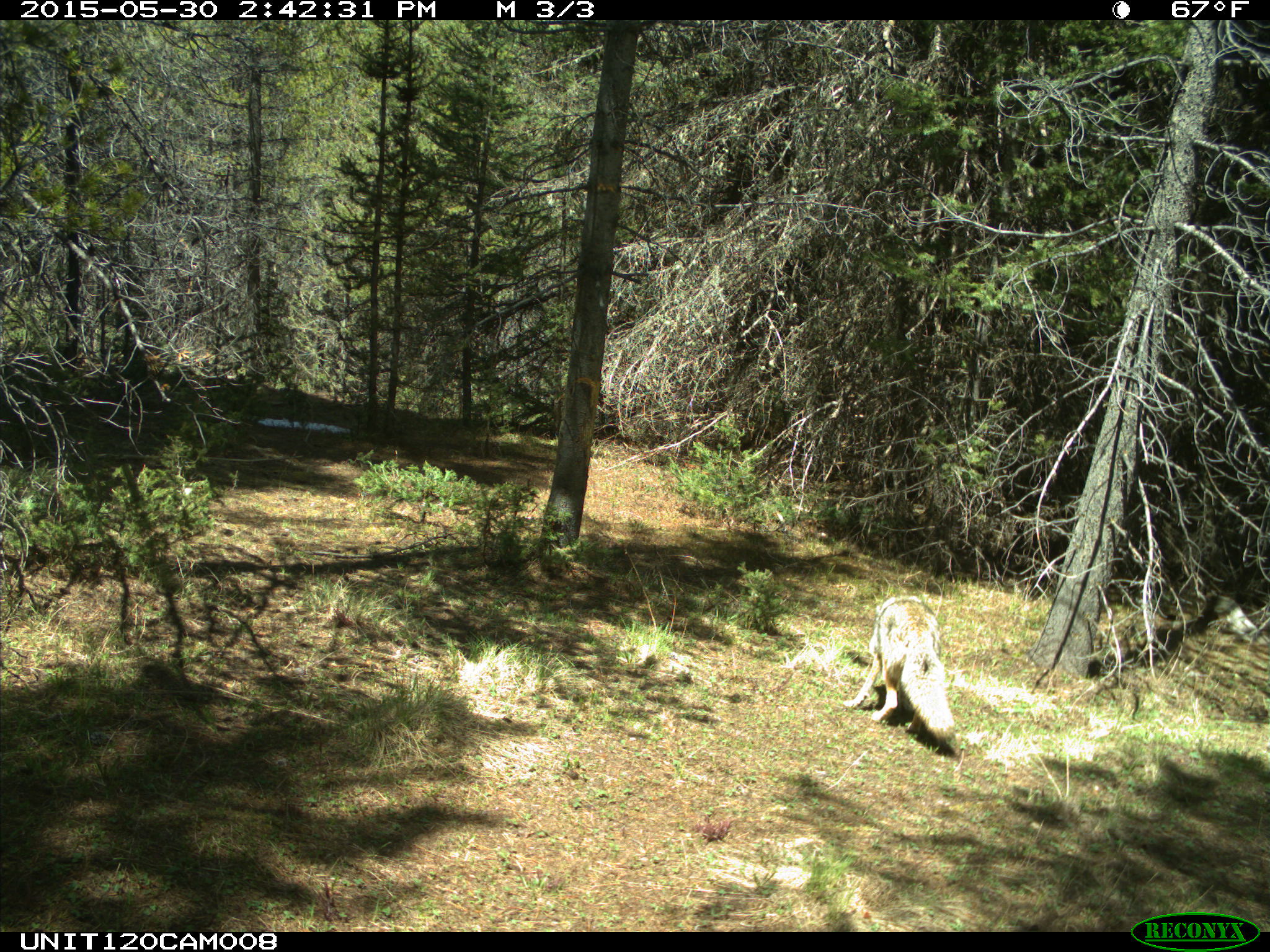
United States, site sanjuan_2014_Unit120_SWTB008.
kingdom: Animalia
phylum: Chordata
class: Mammalia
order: Carnivora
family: Canidae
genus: Canis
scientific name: Canis latrans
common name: coyote